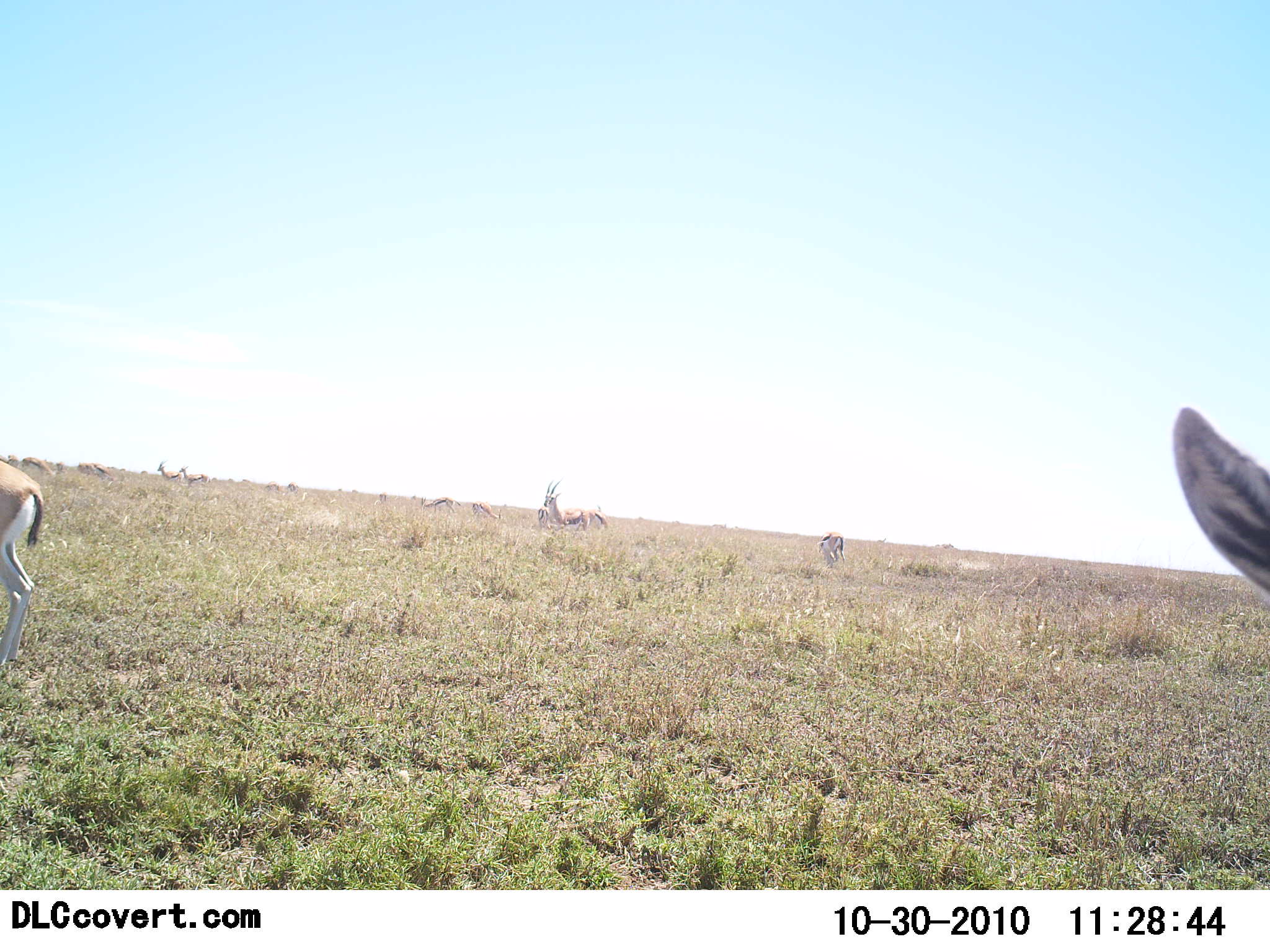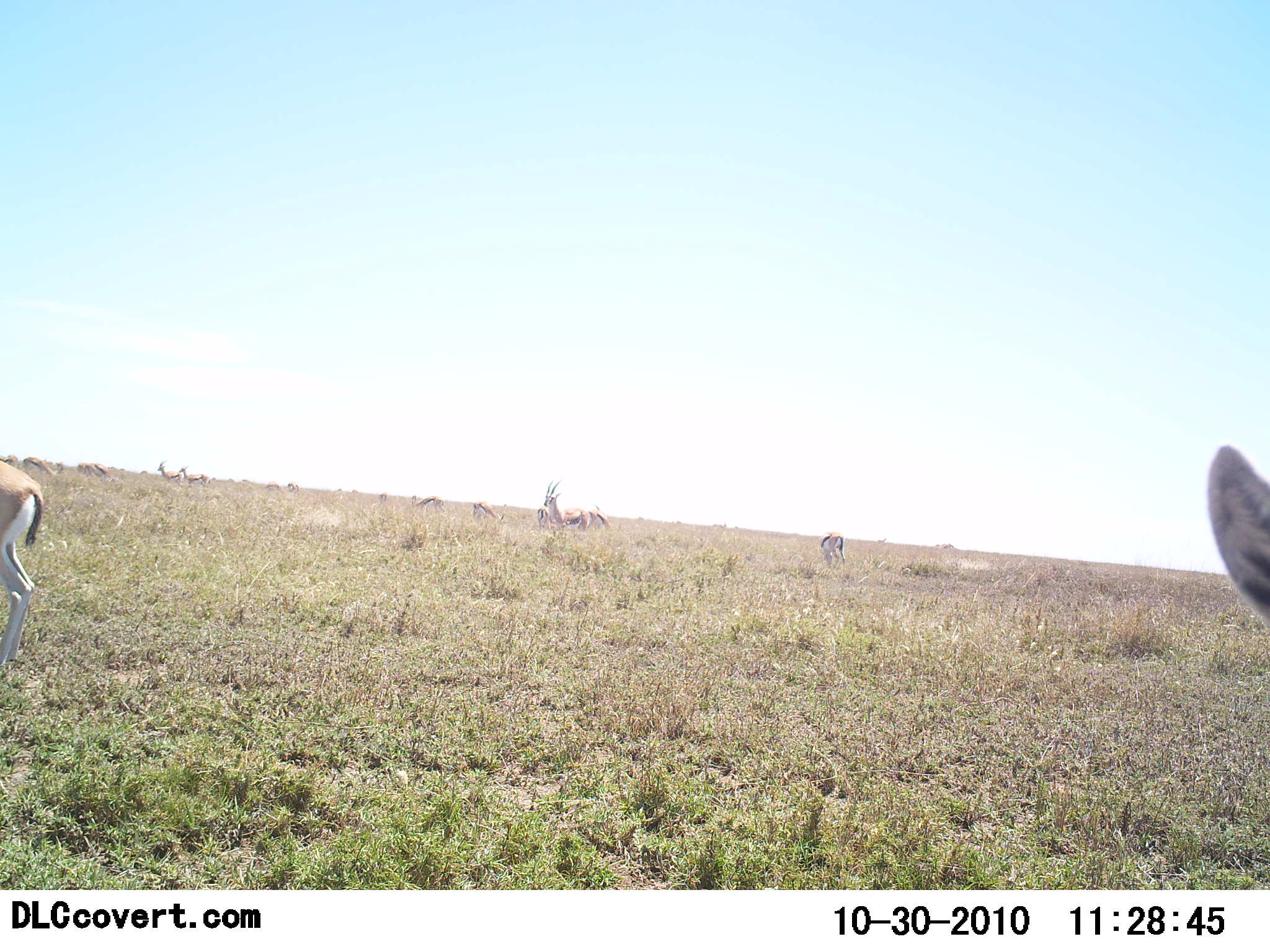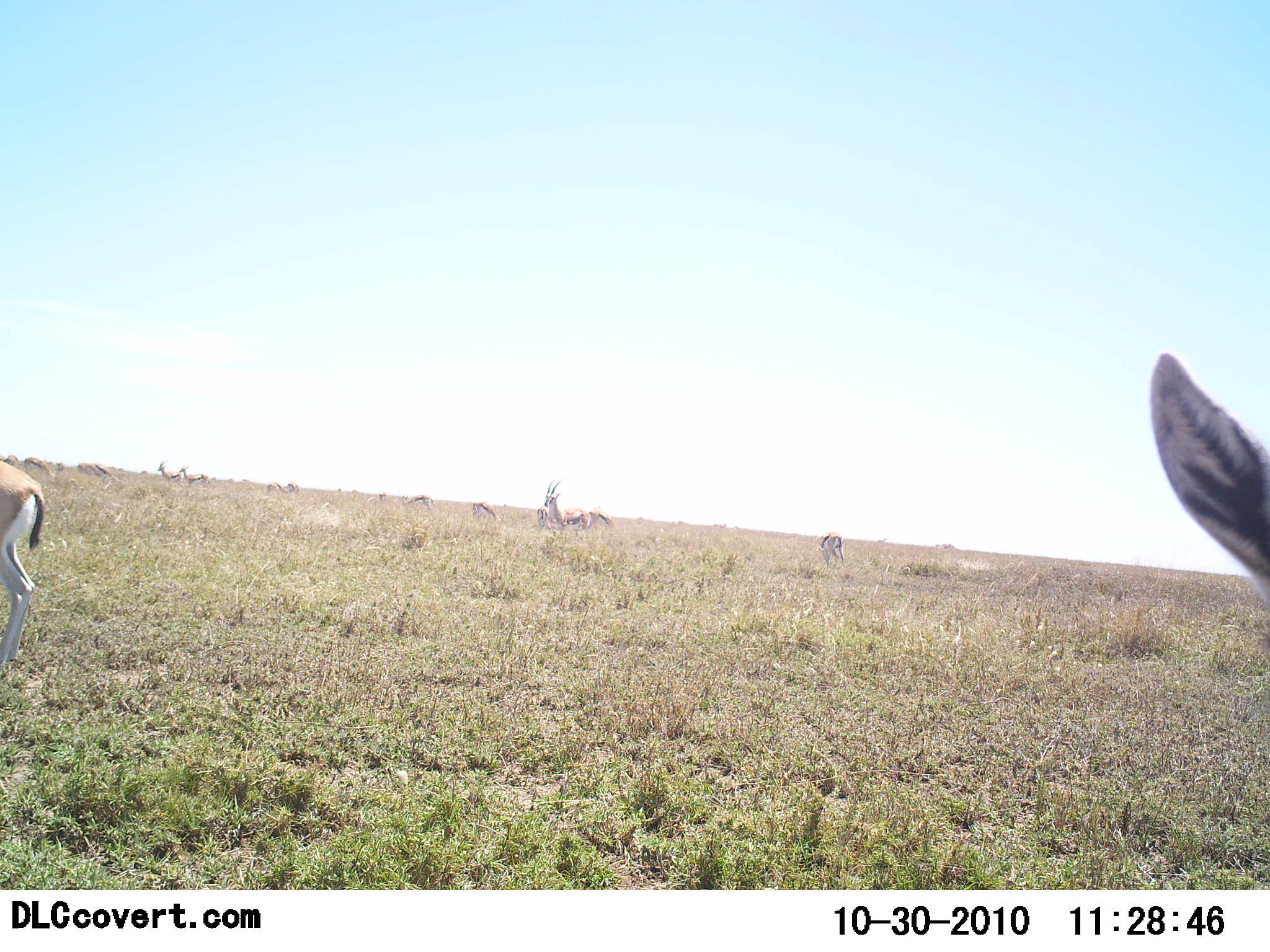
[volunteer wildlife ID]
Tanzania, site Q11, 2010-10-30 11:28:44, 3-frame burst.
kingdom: Animalia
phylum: Chordata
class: Mammalia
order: Artiodactyla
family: Bovidae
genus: Eudorcas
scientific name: Eudorcas thomsonii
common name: thomson's gazelle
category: gazellethomsons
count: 11-50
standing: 64%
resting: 0%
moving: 18%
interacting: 0%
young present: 0%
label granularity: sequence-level